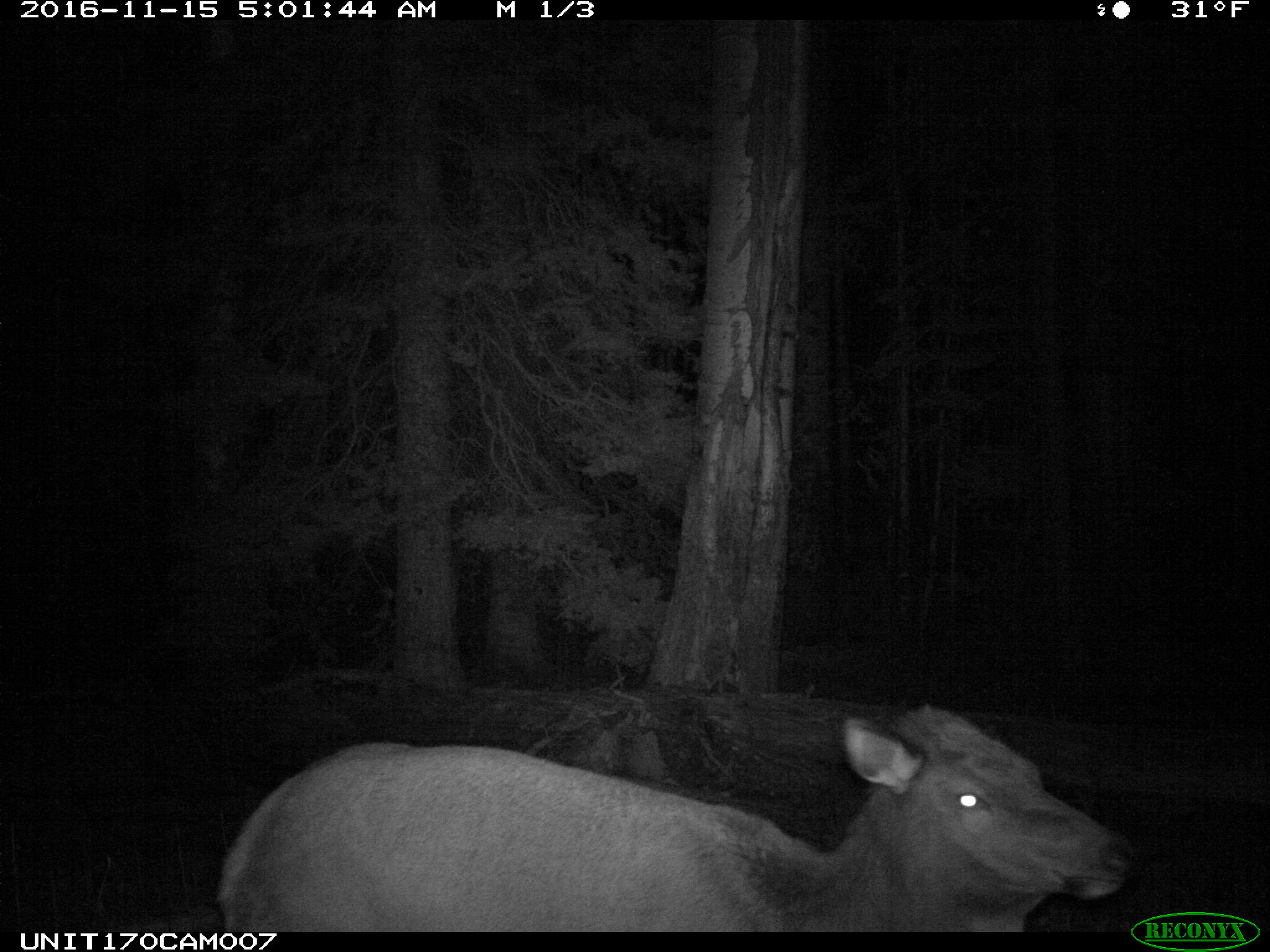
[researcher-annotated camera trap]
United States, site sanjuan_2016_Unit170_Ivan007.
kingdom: Animalia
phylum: Chordata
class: Mammalia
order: Artiodactyla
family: Cervidae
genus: Cervus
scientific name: Cervus elaphus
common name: red deer